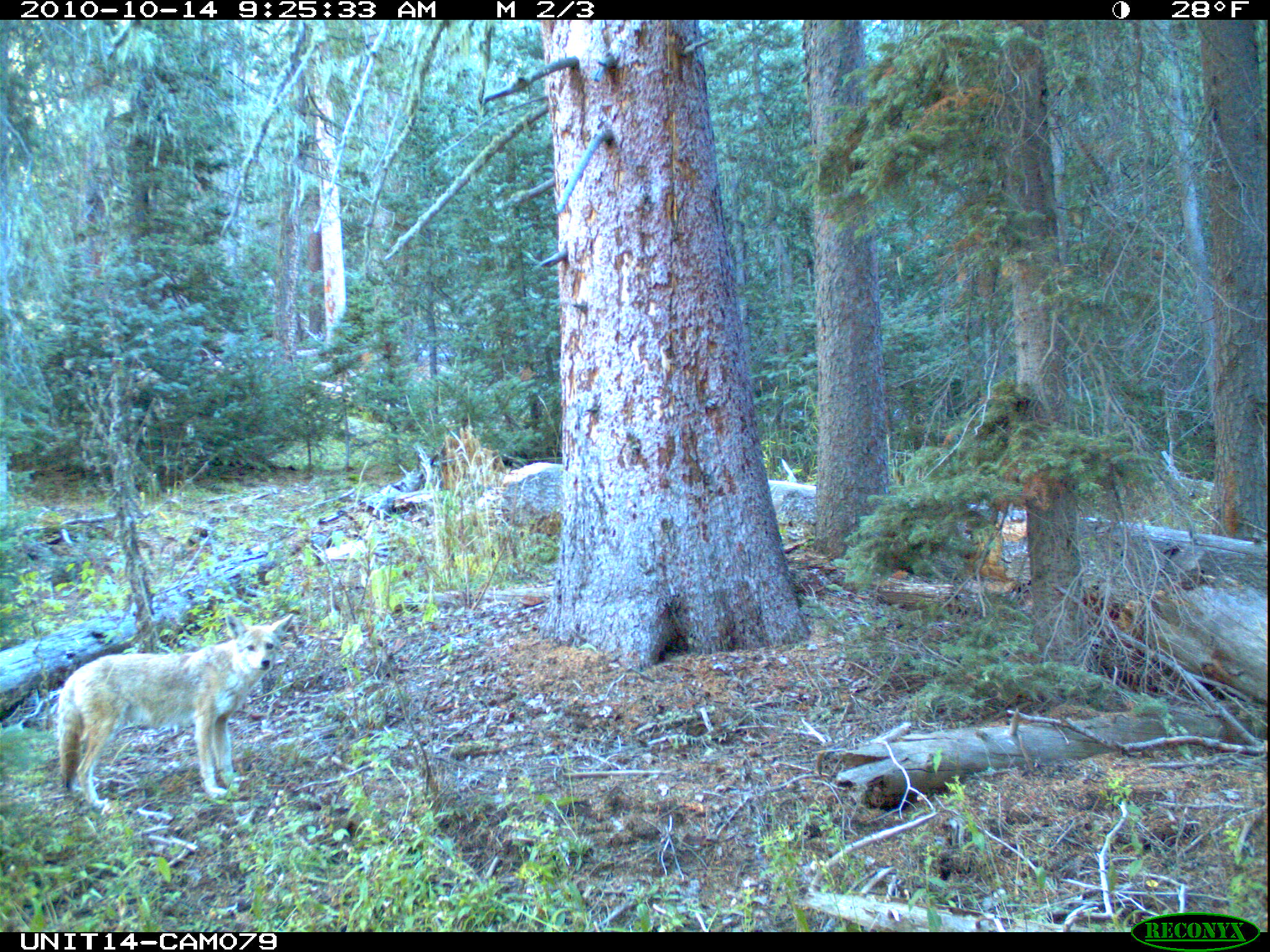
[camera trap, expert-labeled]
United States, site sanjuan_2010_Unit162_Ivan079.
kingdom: Animalia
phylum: Chordata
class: Mammalia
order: Carnivora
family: Canidae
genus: Canis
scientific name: Canis latrans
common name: coyote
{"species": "Canis latrans (coyote)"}